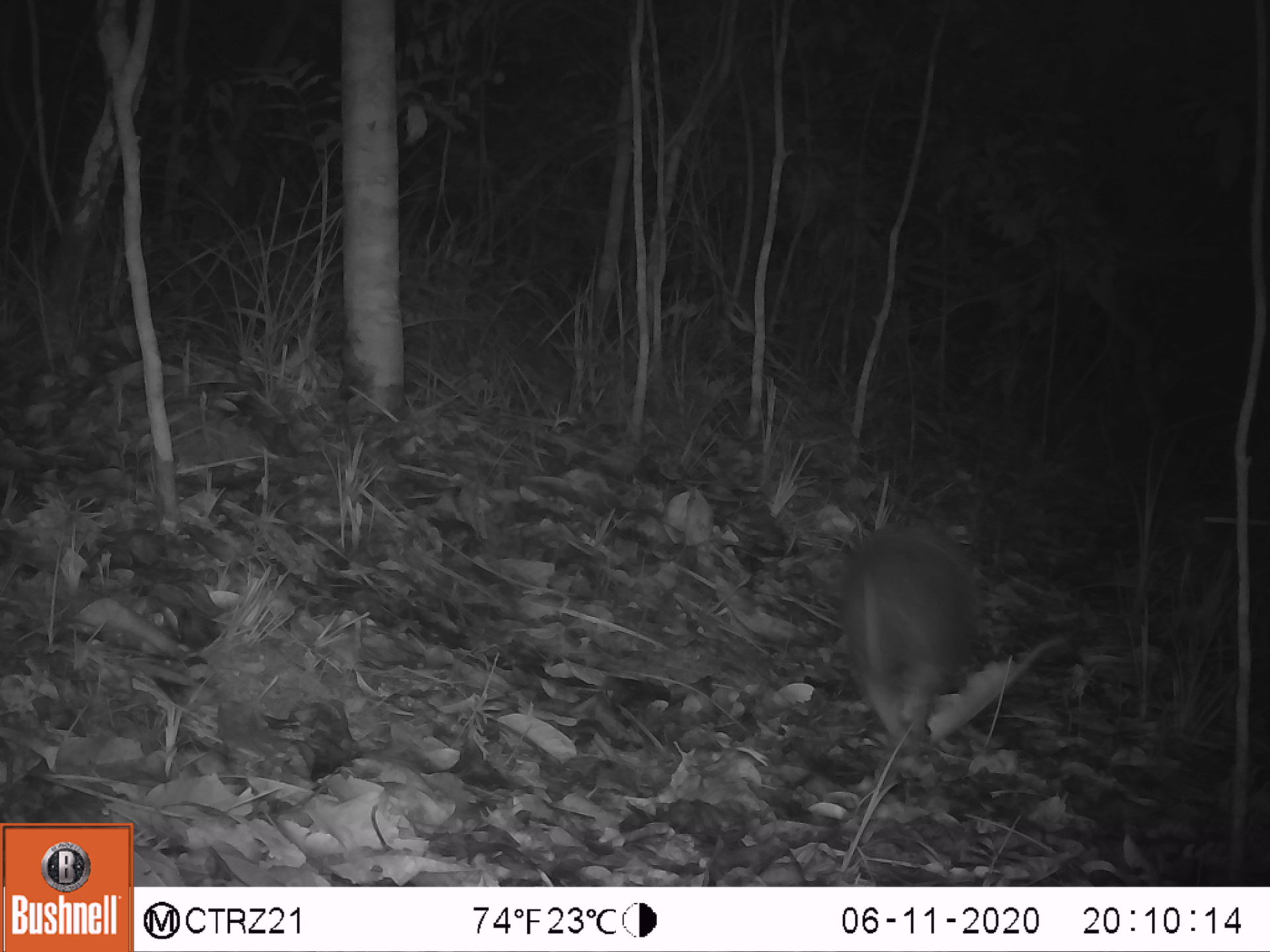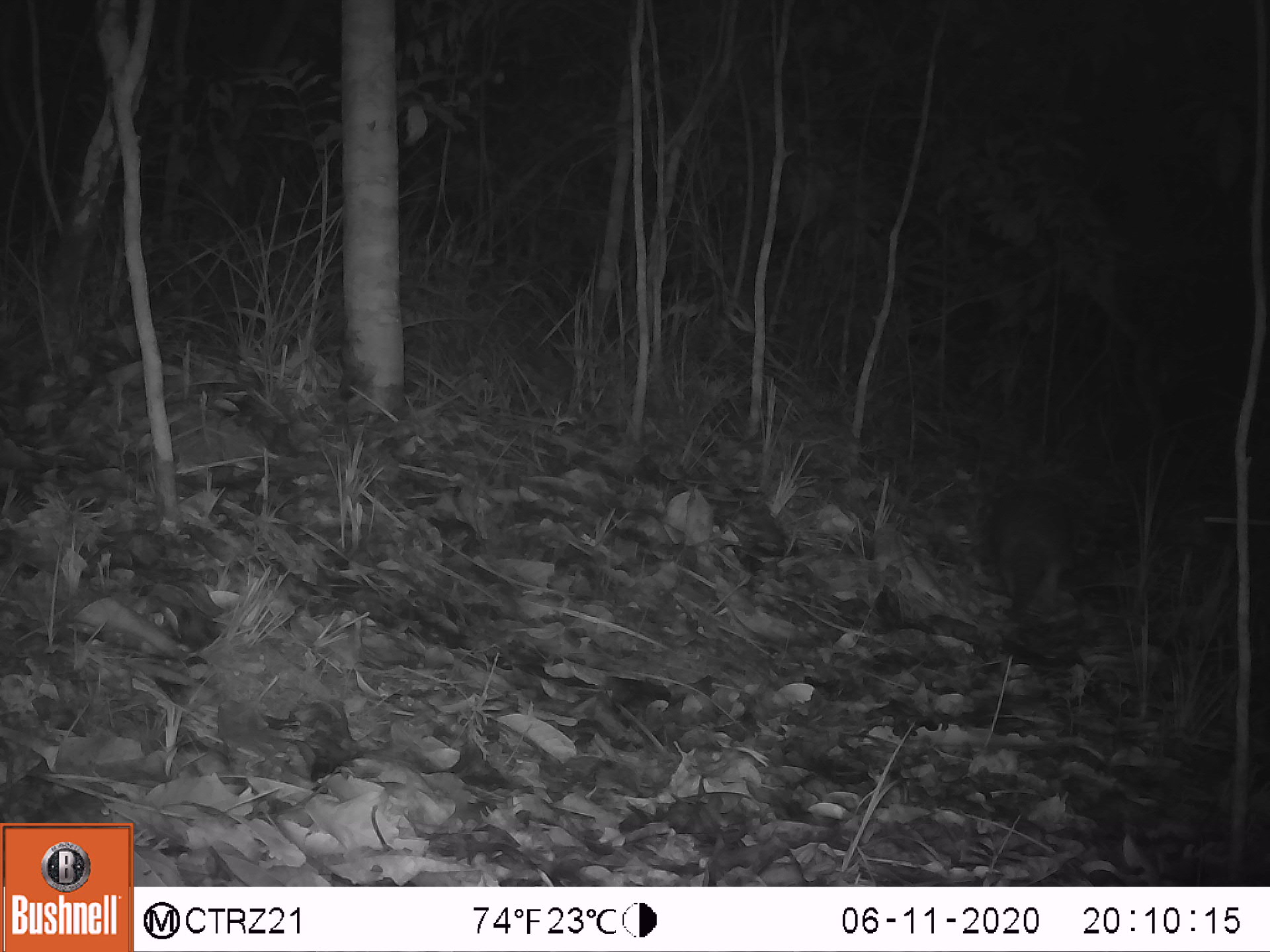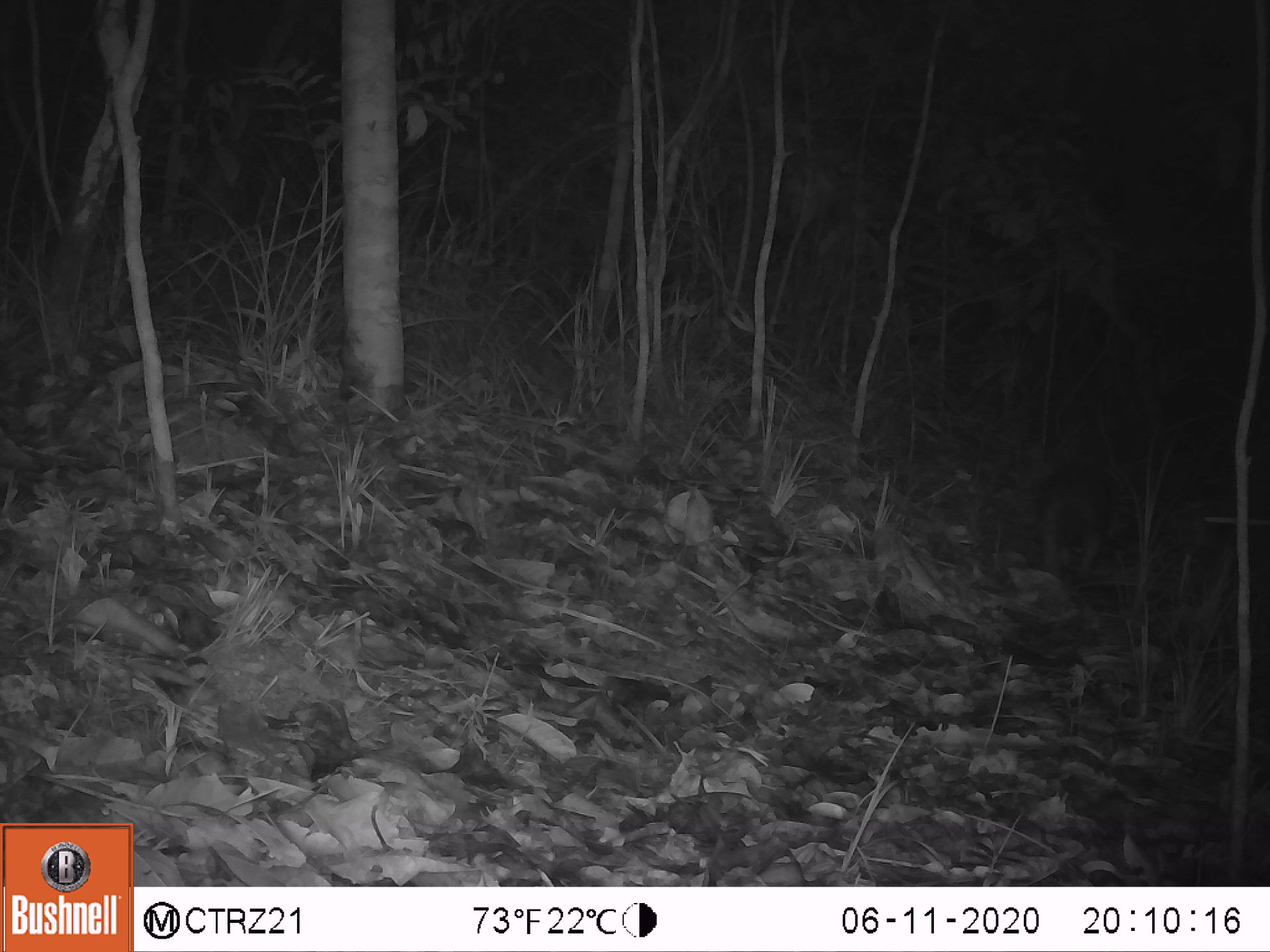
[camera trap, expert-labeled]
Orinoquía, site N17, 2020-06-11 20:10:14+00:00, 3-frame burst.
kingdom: Animalia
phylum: Chordata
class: Mammalia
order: Cingulata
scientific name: Cingulata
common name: armadillo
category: unknown armadillo